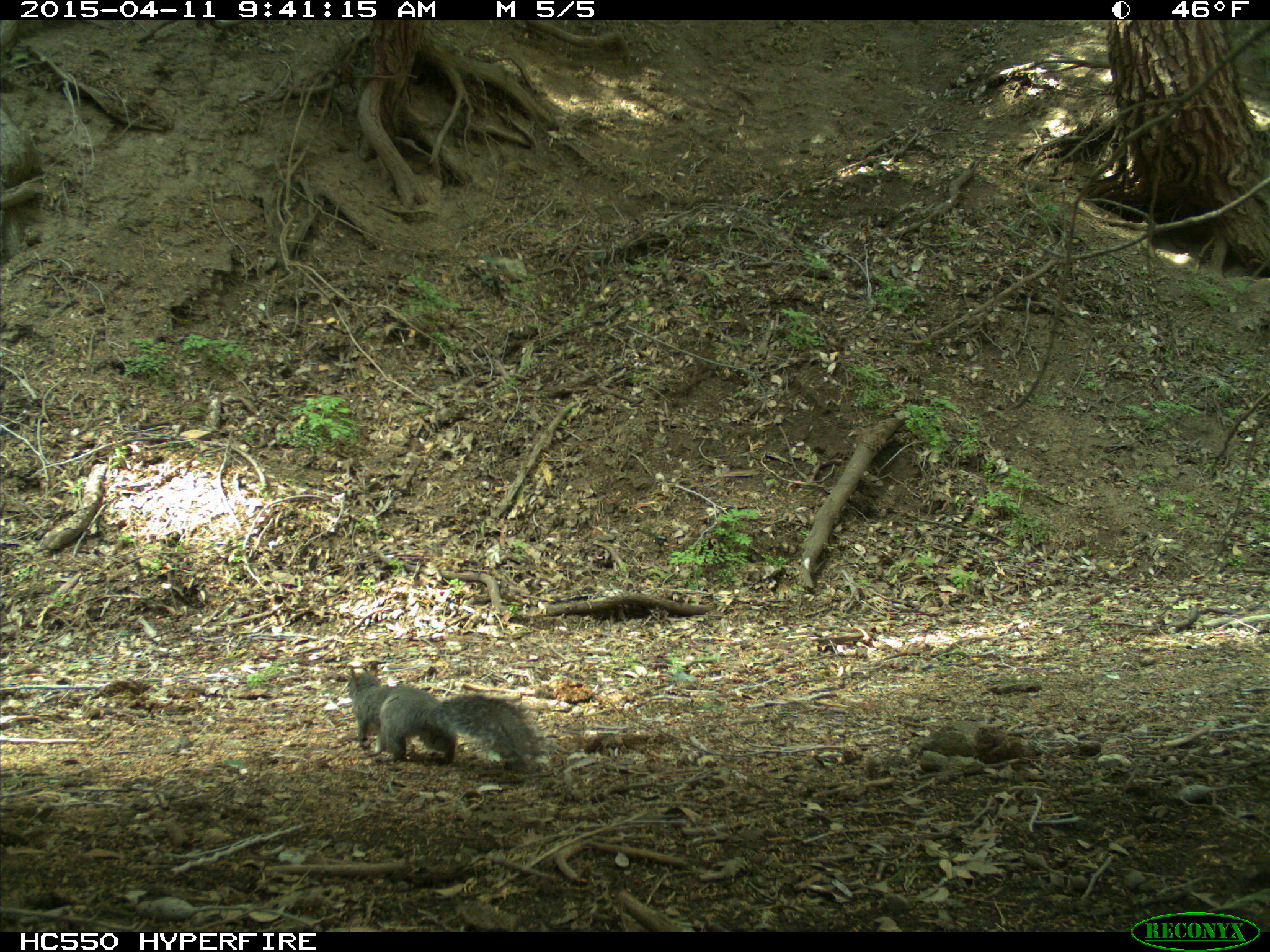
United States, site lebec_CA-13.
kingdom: Animalia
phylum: Chordata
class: Mammalia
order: Rodentia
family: Sciuridae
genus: Sciurus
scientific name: Sciurus carolinensis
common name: eastern gray squirrel